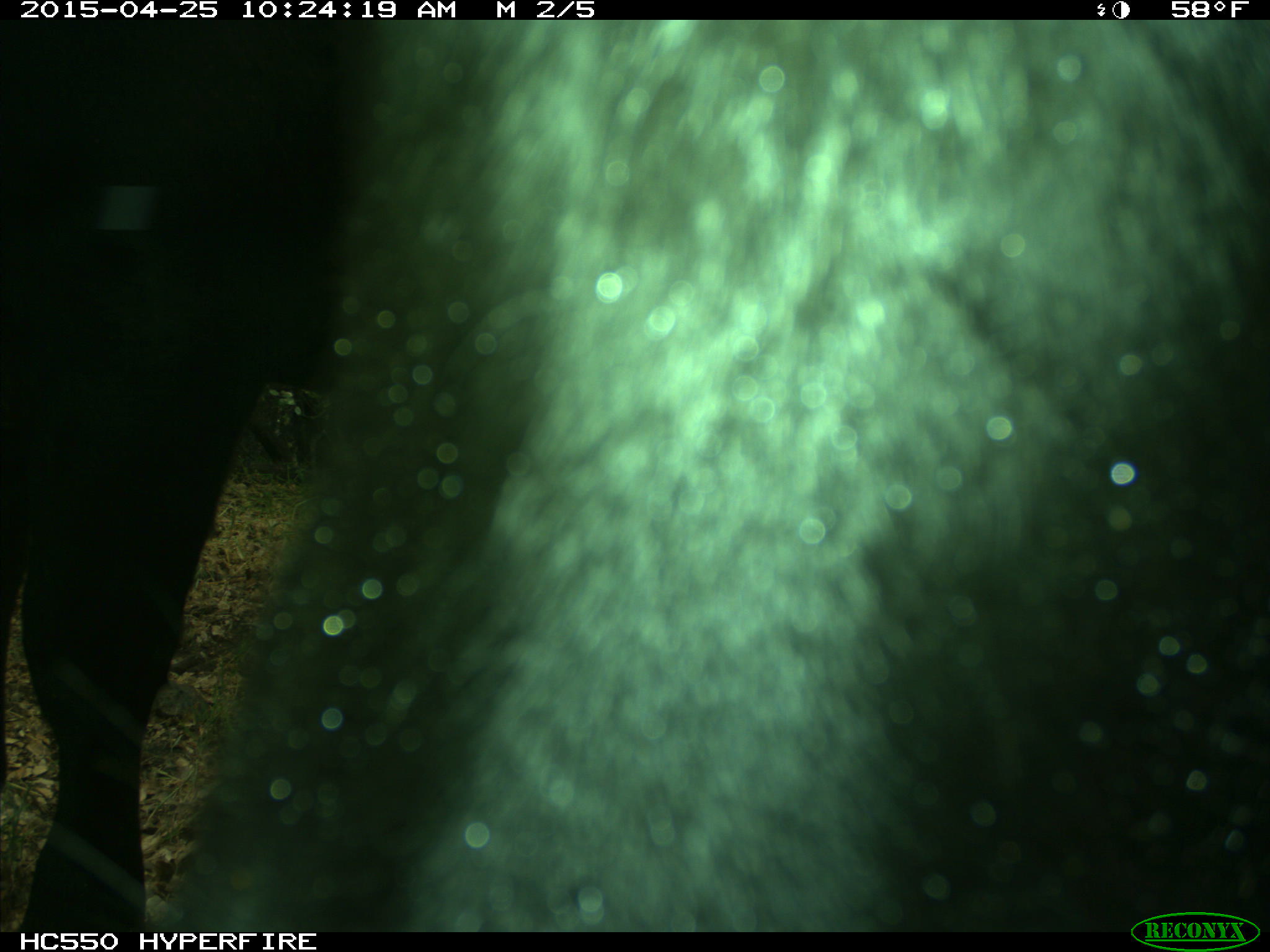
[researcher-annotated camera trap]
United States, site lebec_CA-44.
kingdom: Animalia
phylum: Chordata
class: Mammalia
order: Artiodactyla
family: Suidae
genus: Sus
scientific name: Sus scrofa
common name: wild boar